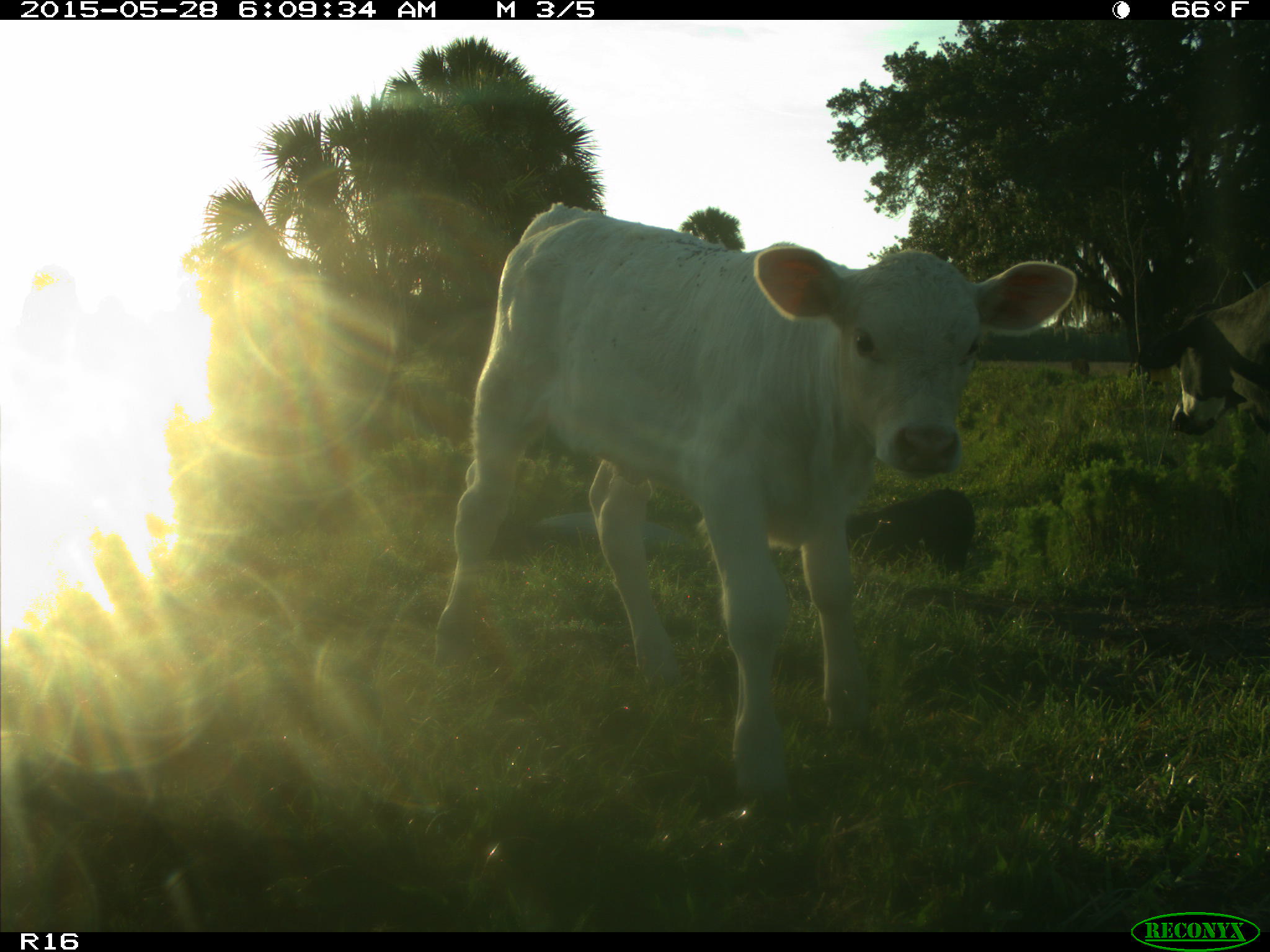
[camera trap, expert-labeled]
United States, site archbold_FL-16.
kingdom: Animalia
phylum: Chordata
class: Mammalia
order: Artiodactyla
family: Bovidae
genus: Bos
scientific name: Bos taurus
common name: domestic cow